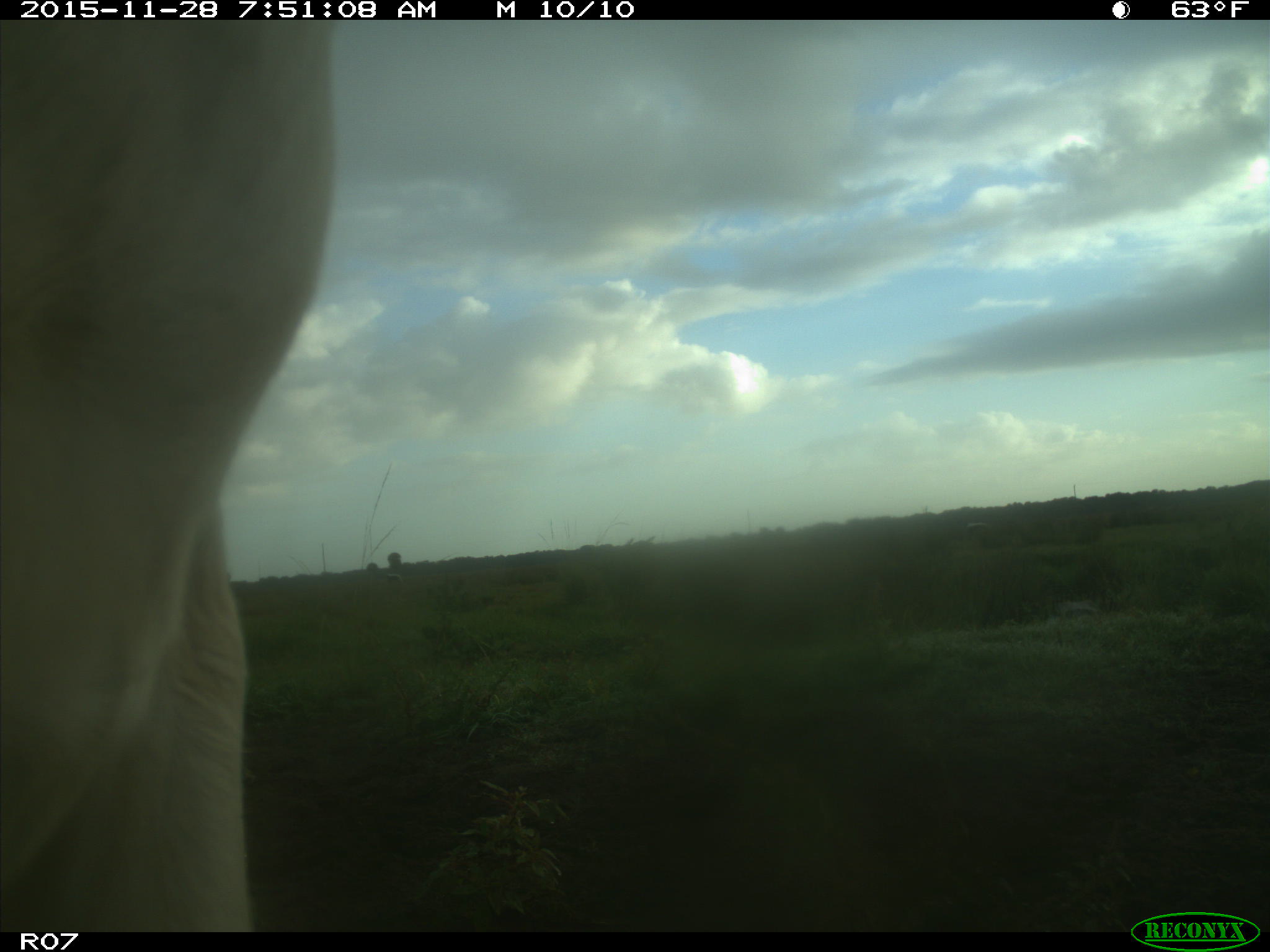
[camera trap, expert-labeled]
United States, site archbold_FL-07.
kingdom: Animalia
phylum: Chordata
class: Mammalia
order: Artiodactyla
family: Bovidae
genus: Bos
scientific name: Bos taurus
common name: domestic cow